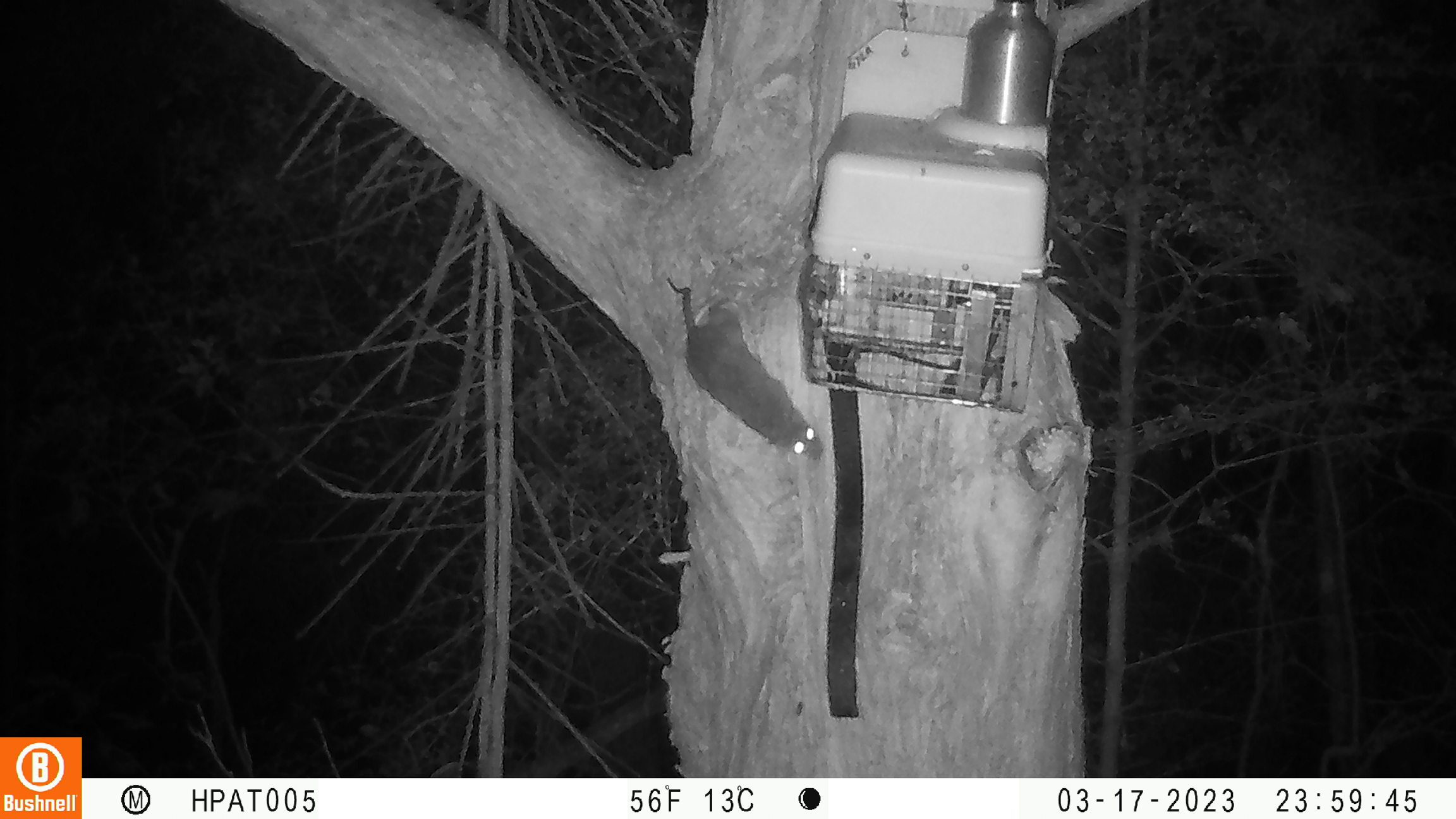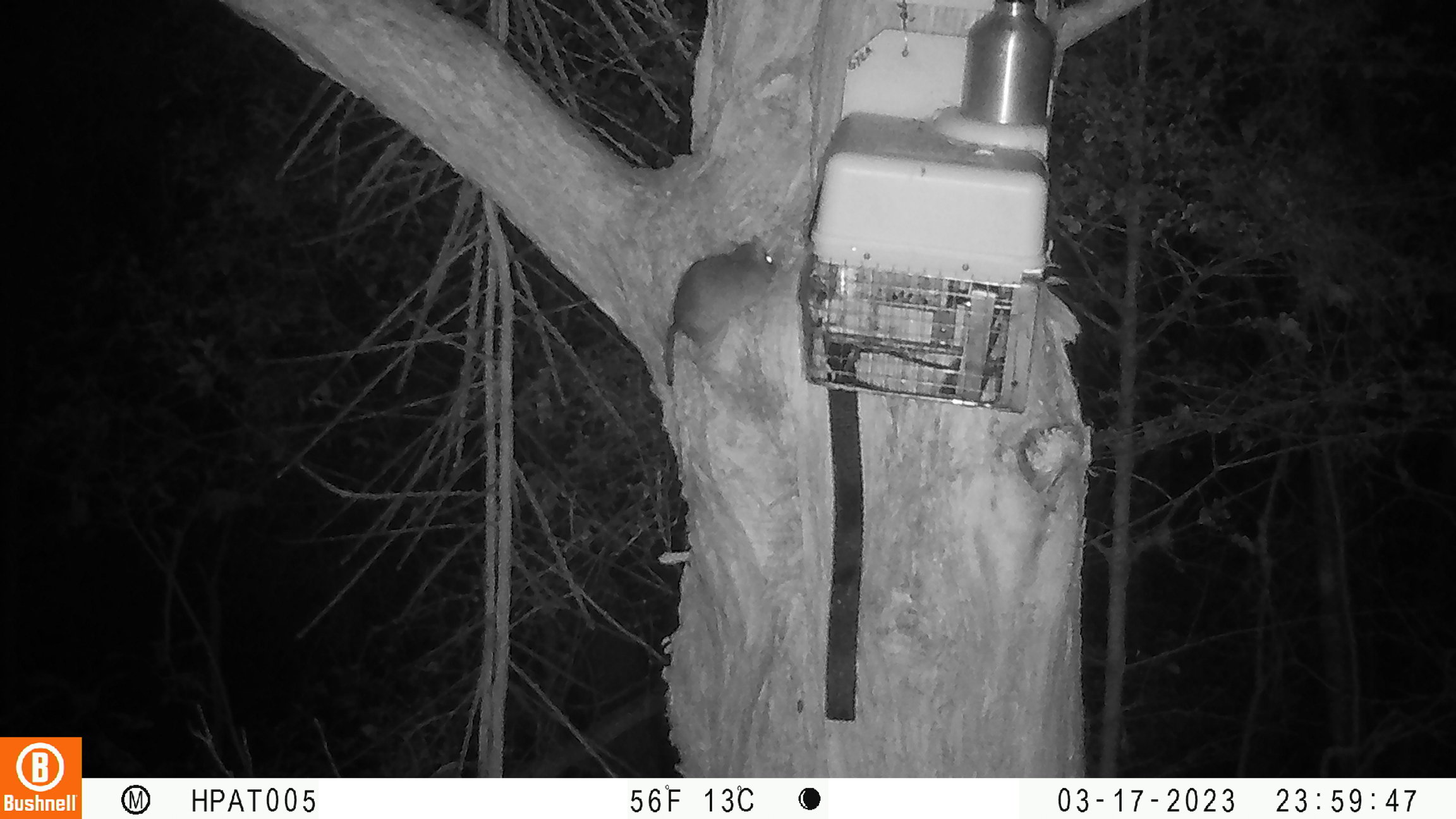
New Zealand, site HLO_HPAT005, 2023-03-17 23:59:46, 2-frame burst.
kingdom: Animalia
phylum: Chordata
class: Mammalia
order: Rodentia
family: Muridae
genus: Rattus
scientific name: Rattus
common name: rat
Rat (Rattus).